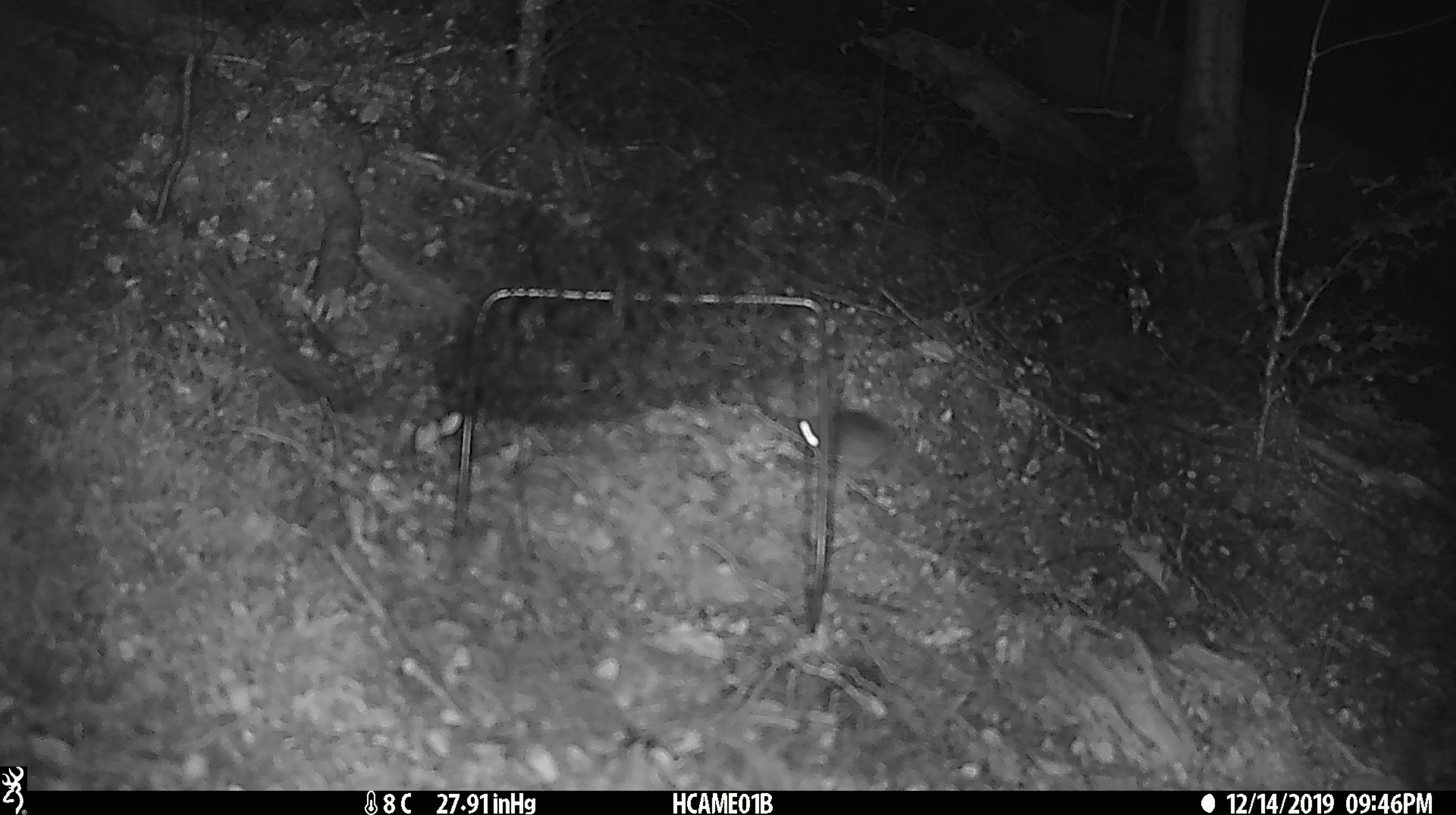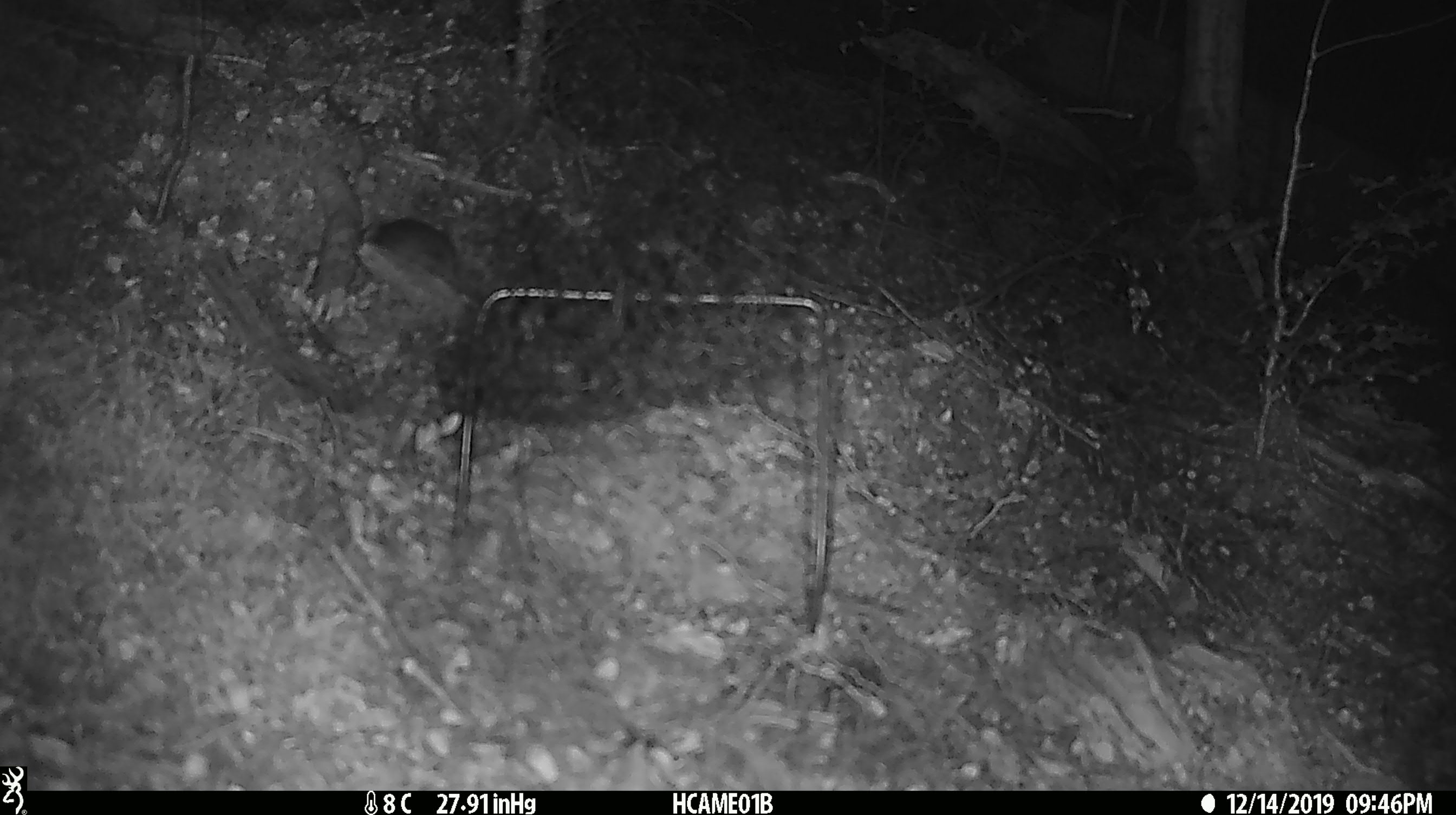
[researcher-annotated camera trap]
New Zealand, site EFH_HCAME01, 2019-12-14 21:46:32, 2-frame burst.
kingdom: Animalia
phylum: Chordata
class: Mammalia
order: Rodentia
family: Muridae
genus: Mus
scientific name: Mus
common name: mouse